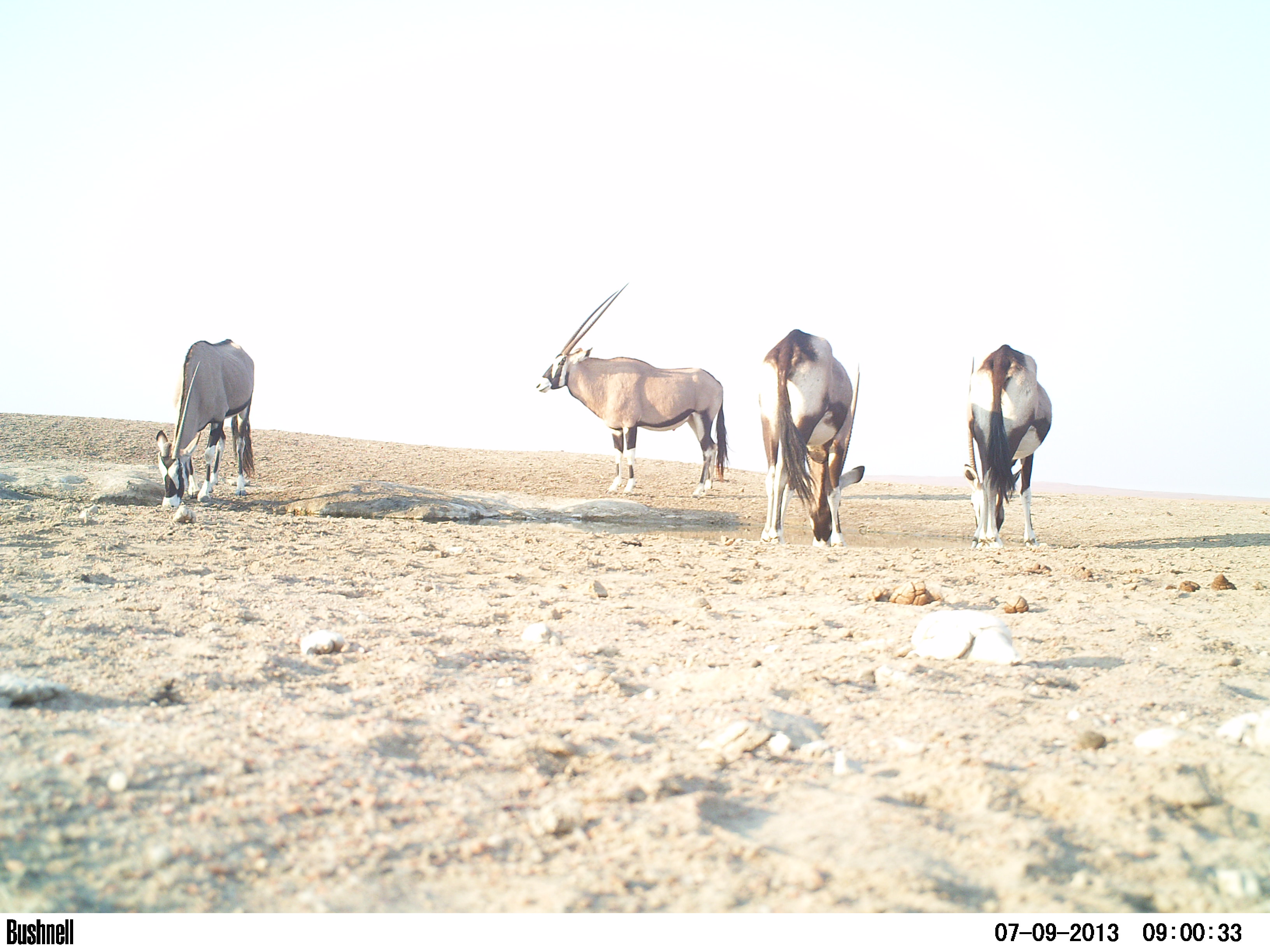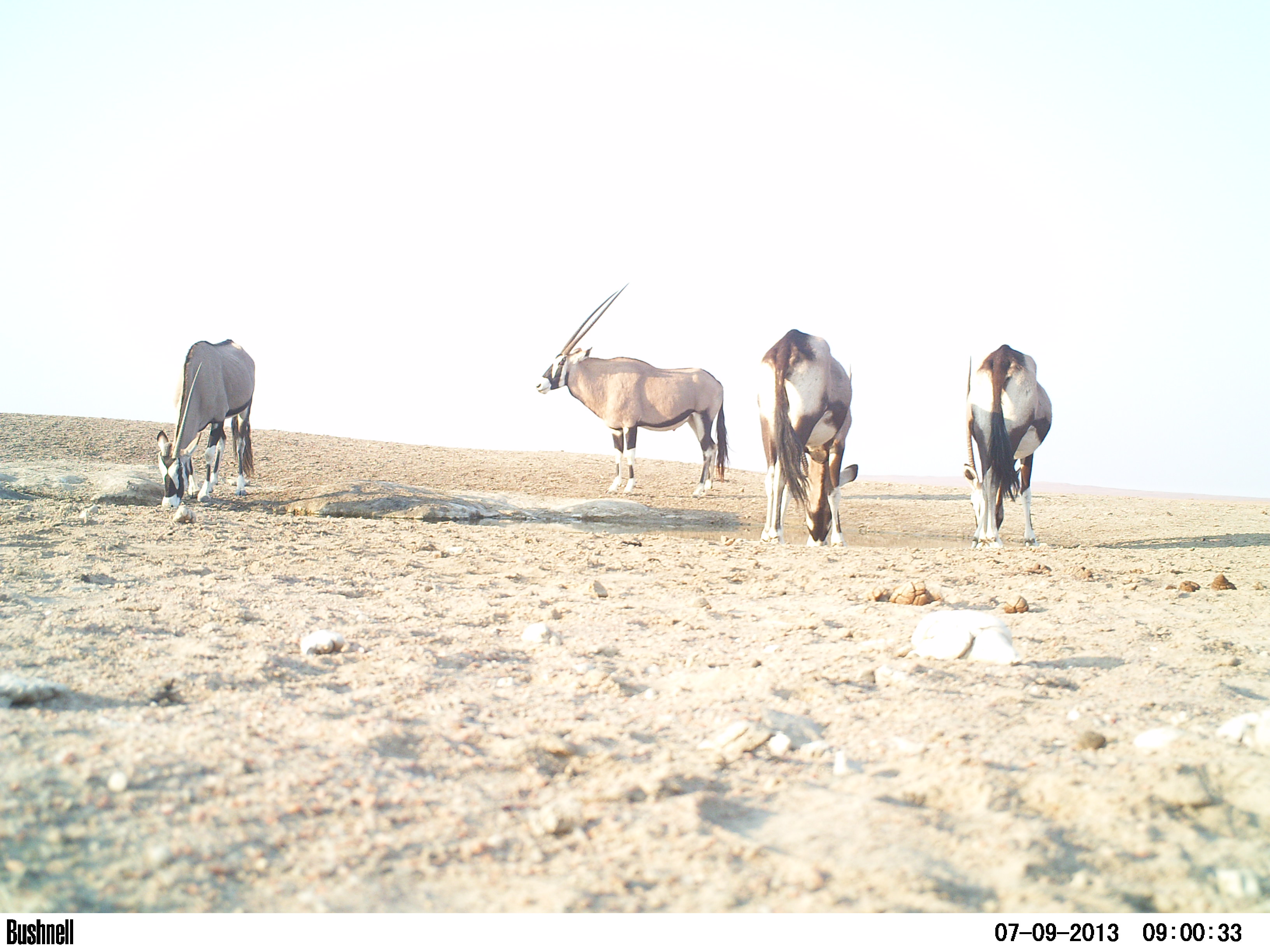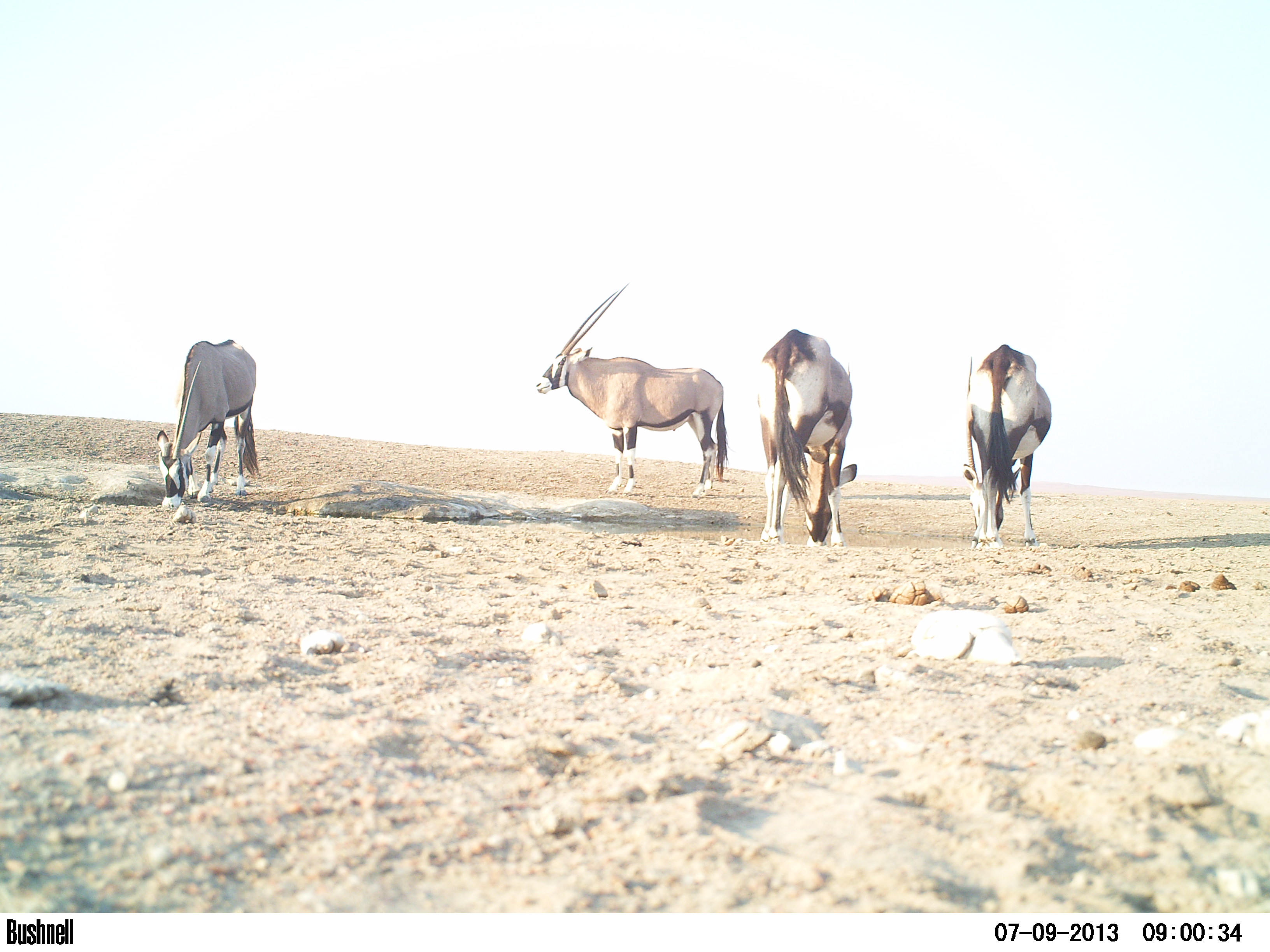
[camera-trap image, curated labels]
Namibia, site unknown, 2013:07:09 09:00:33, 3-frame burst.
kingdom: Animalia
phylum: Chordata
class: Mammalia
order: Artiodactyla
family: Bovidae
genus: Oryx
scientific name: Oryx gazella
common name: gemsbok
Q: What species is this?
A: Oryx gazella (gemsbok).